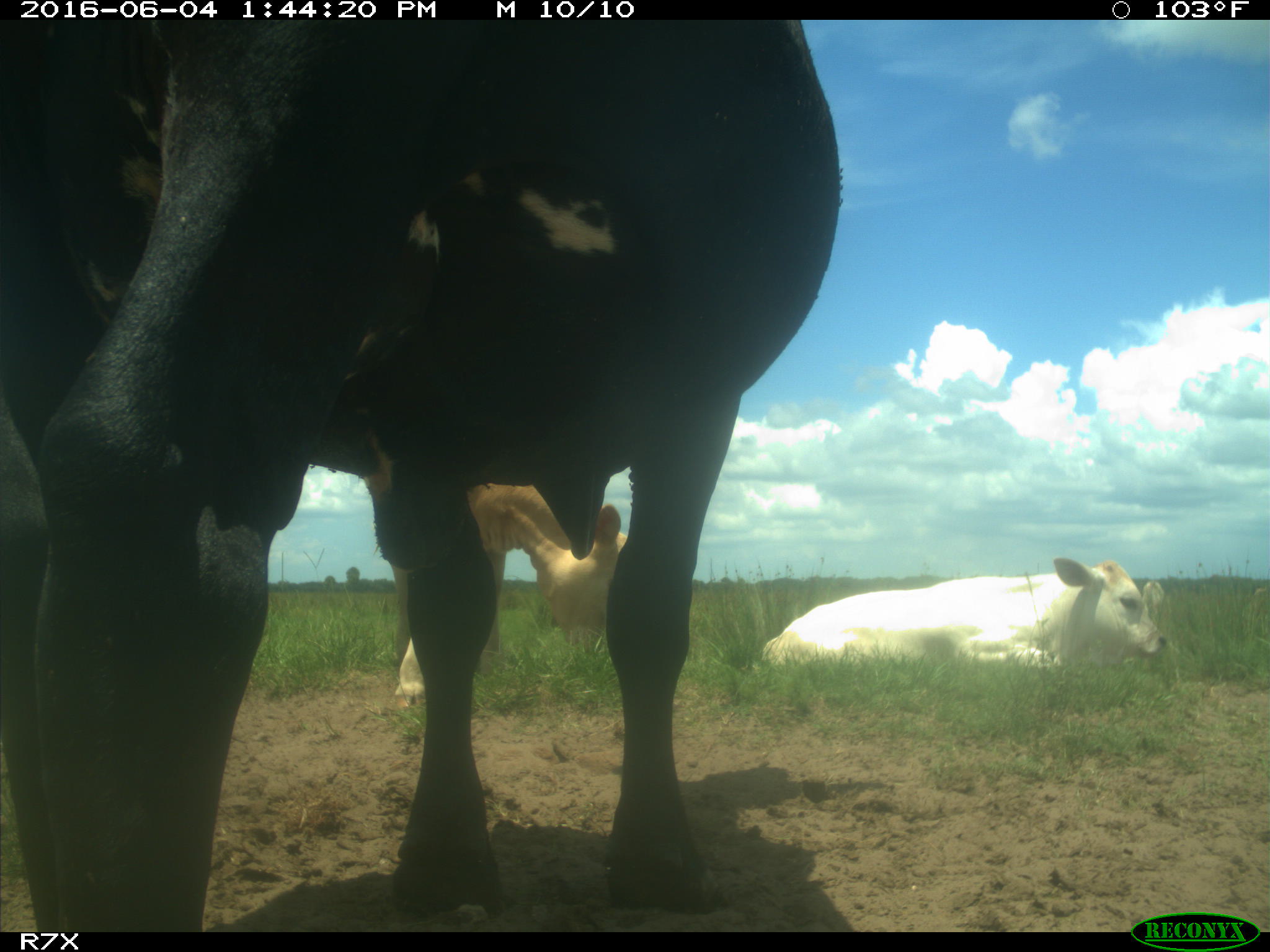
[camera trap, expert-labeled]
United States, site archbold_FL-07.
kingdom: Animalia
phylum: Chordata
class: Mammalia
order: Artiodactyla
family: Bovidae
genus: Bos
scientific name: Bos taurus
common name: domestic cow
Bos taurus (domestic cow).